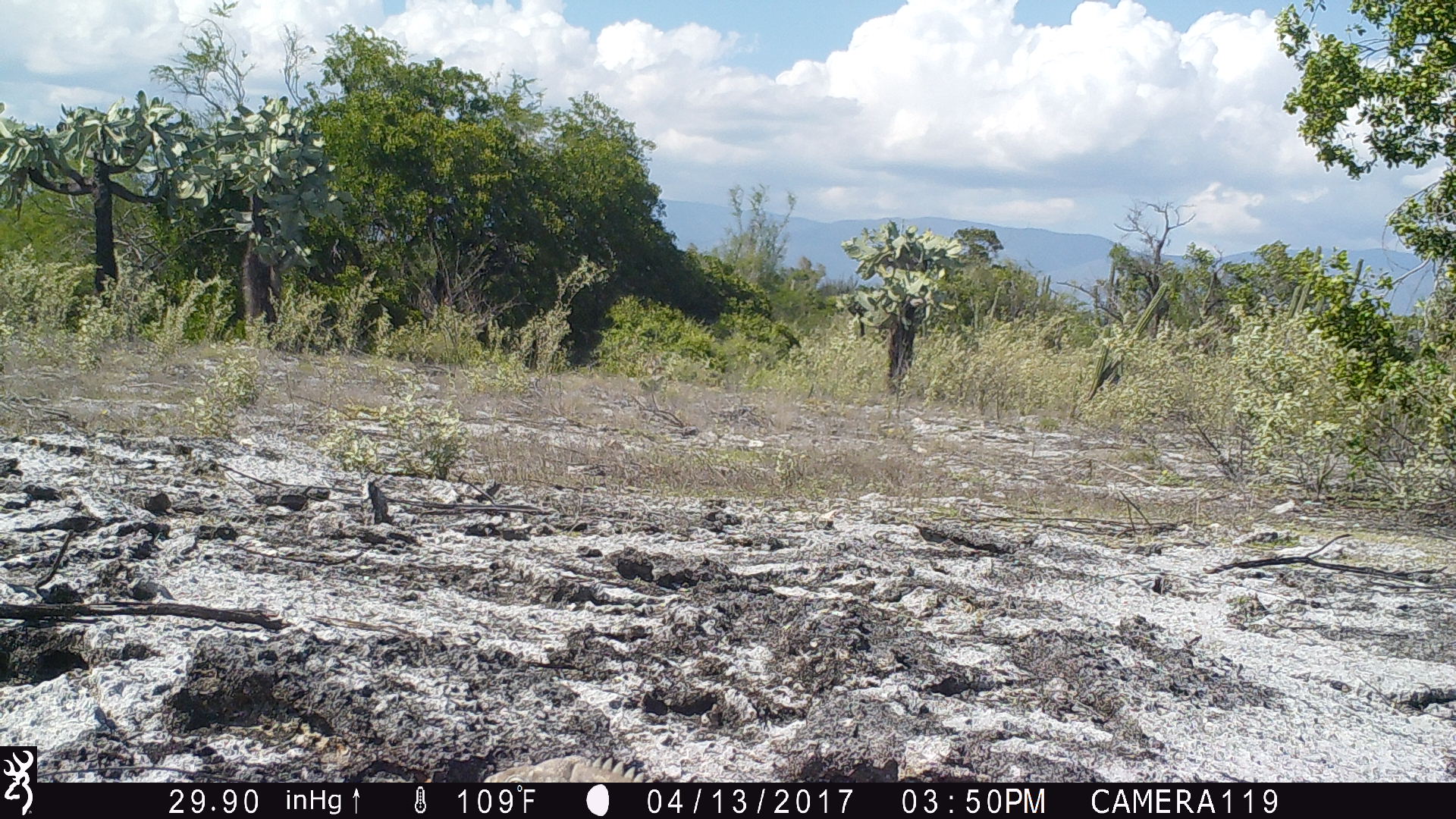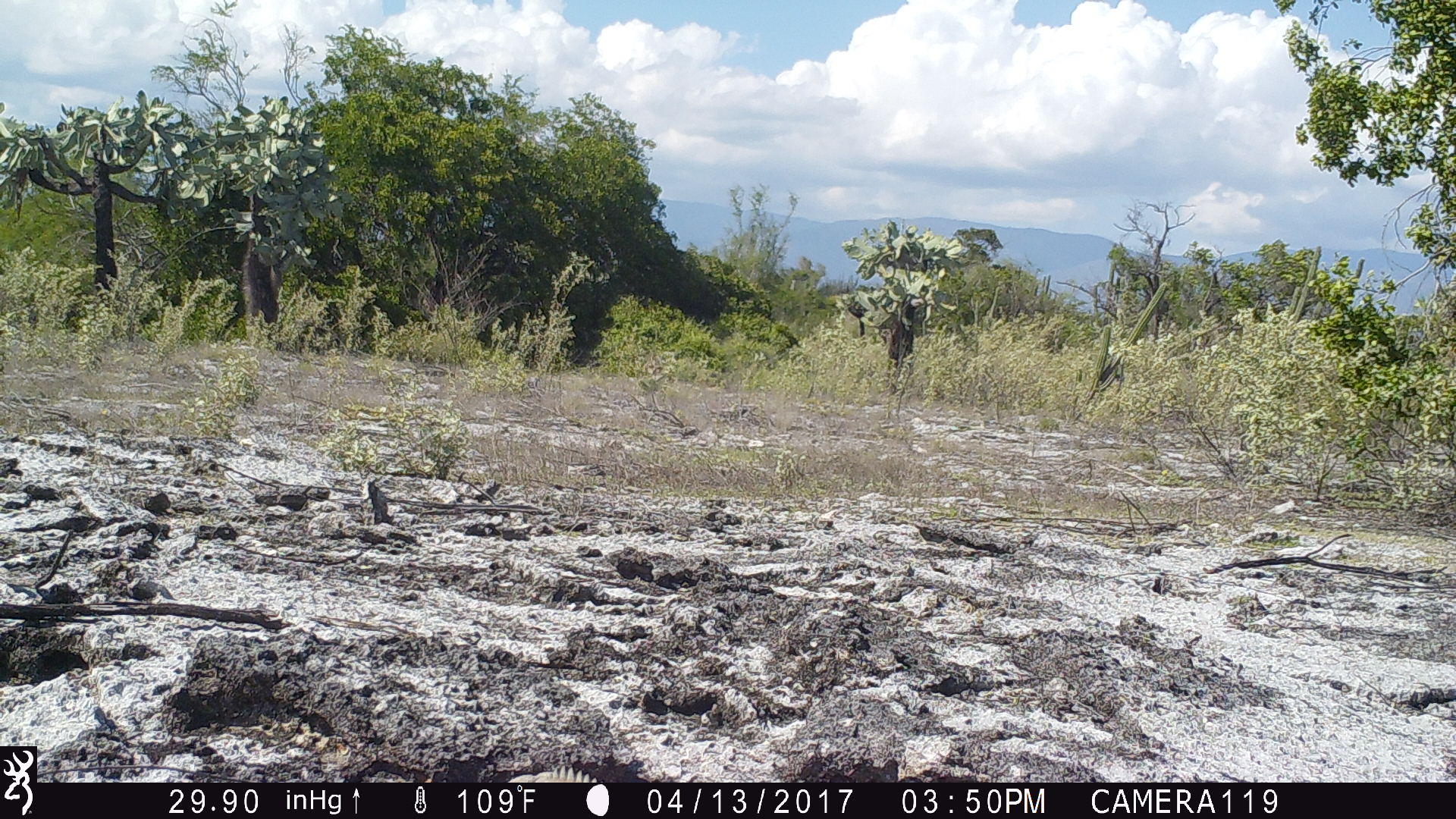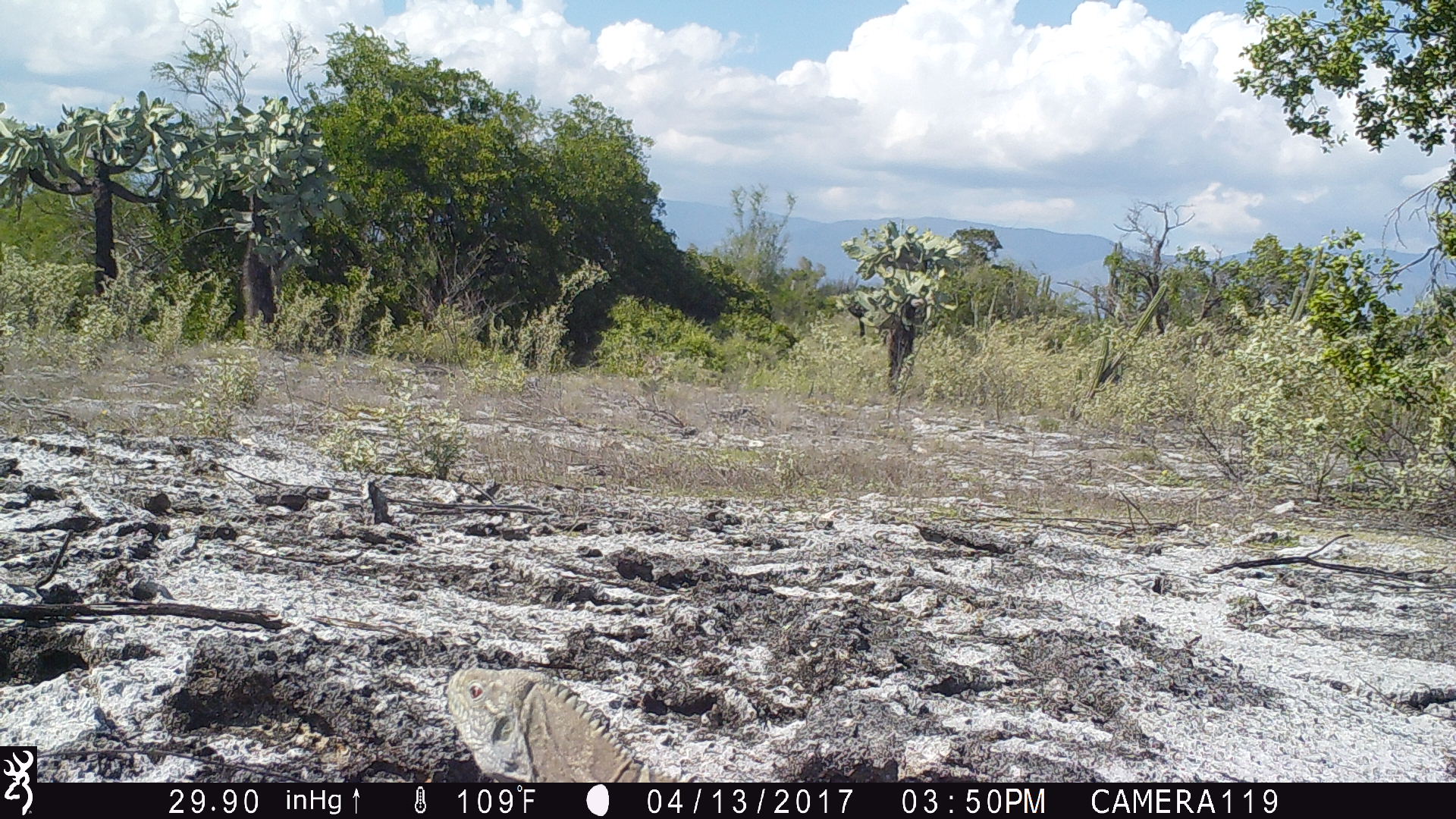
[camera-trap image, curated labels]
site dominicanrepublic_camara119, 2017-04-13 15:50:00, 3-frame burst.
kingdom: Animalia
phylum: Chordata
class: Reptilia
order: Squamata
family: Iguanidae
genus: Iguana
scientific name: Iguana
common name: typical iguanas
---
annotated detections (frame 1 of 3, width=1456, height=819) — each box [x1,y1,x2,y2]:
iguana: [480,747,660,783]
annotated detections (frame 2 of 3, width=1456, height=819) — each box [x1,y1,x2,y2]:
iguana: [501,764,599,785]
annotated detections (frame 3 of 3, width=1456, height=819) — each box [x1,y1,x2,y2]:
iguana: [431,660,670,786]